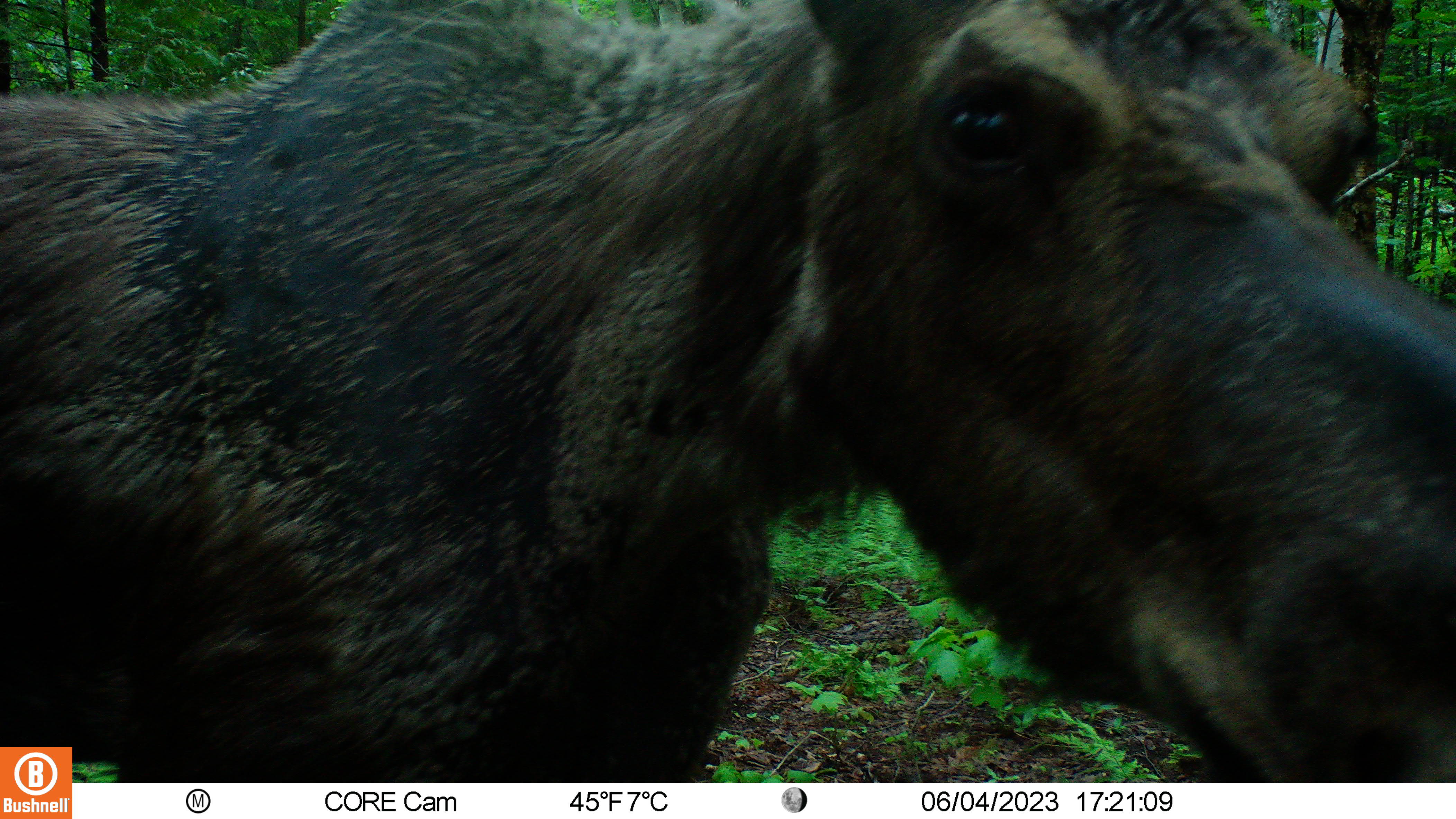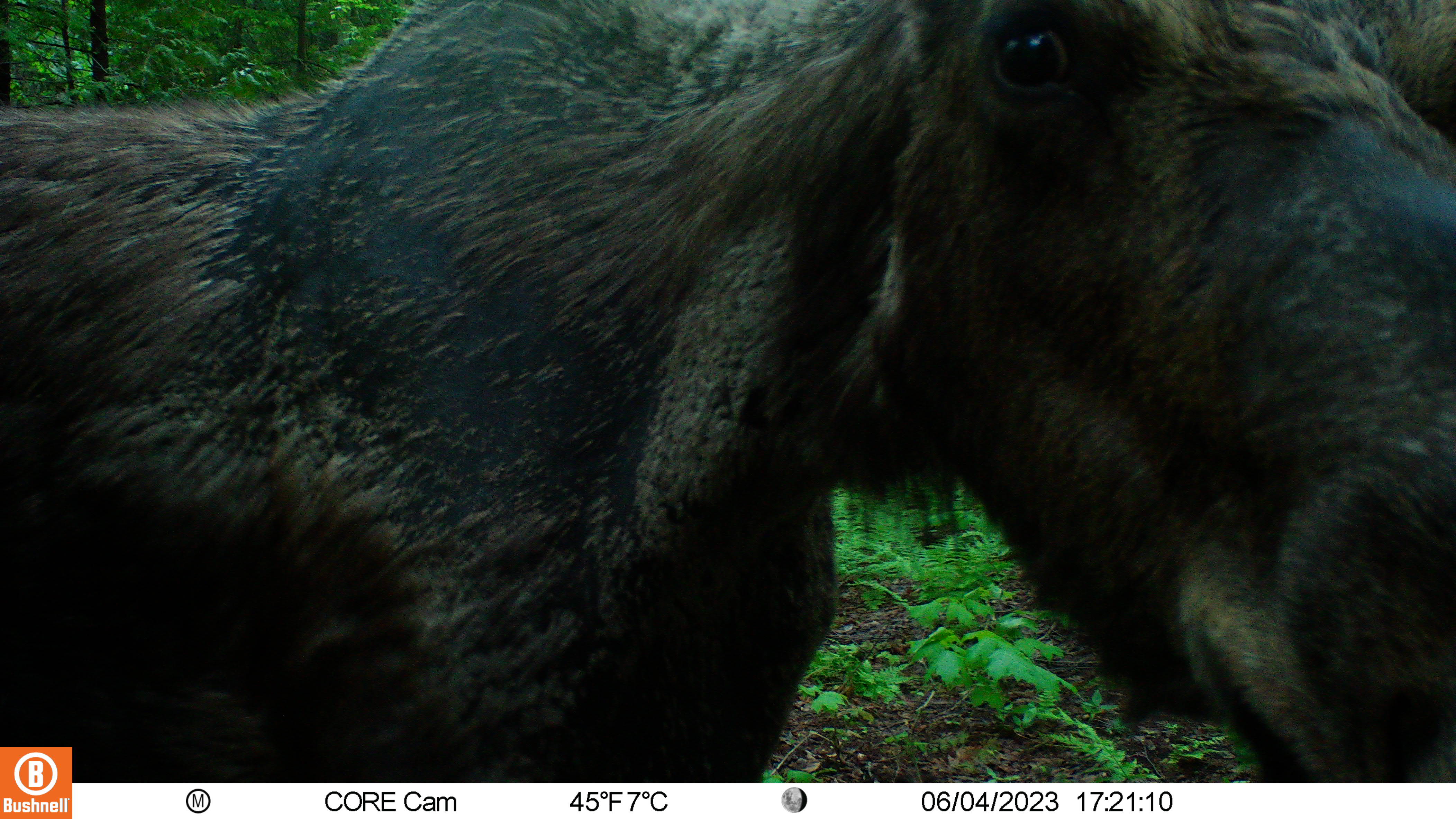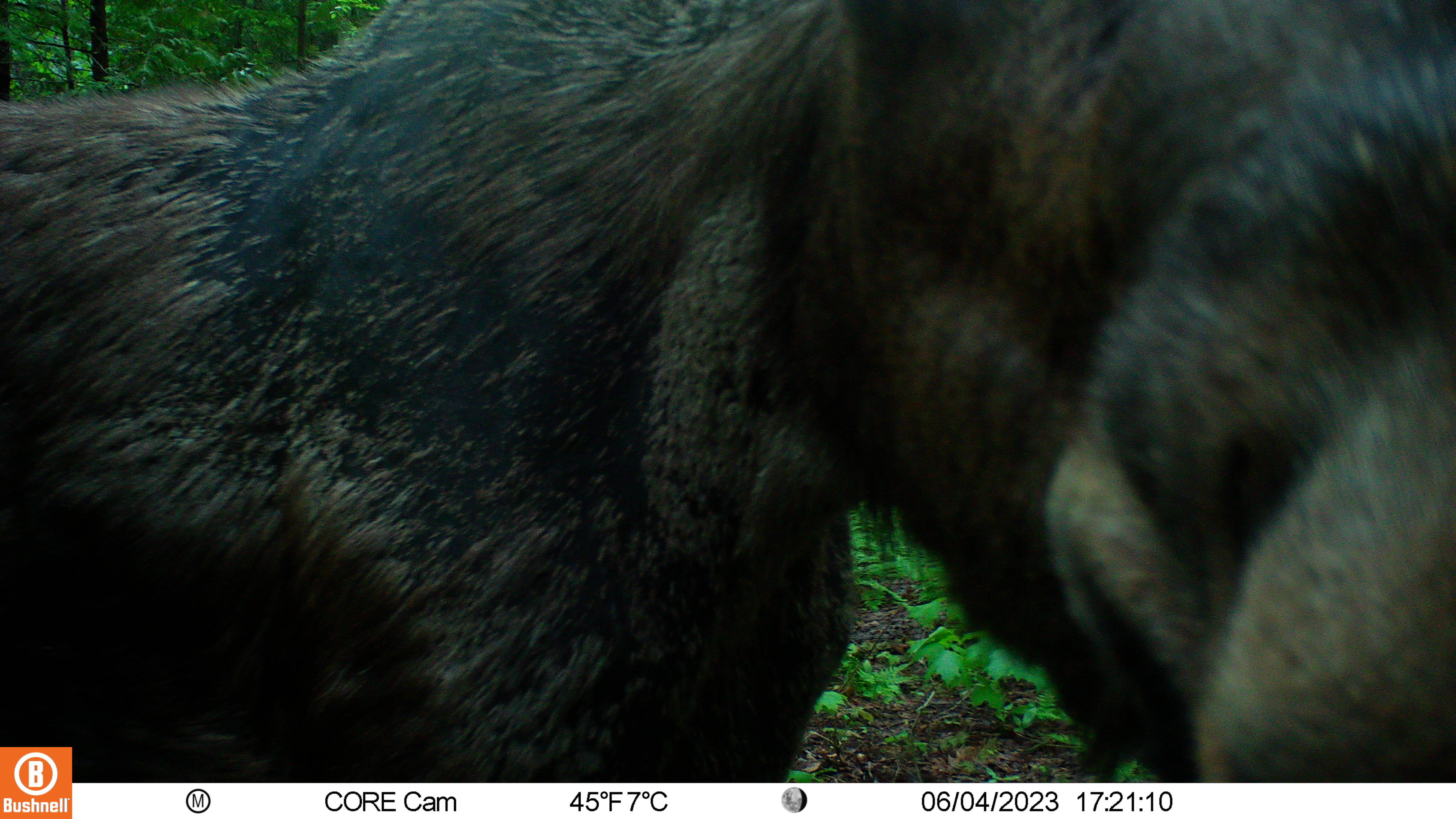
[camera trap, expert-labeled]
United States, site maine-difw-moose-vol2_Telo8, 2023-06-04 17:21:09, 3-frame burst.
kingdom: Animalia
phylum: Chordata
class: Mammalia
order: Artiodactyla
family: Cervidae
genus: Alces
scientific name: Alces alces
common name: moose